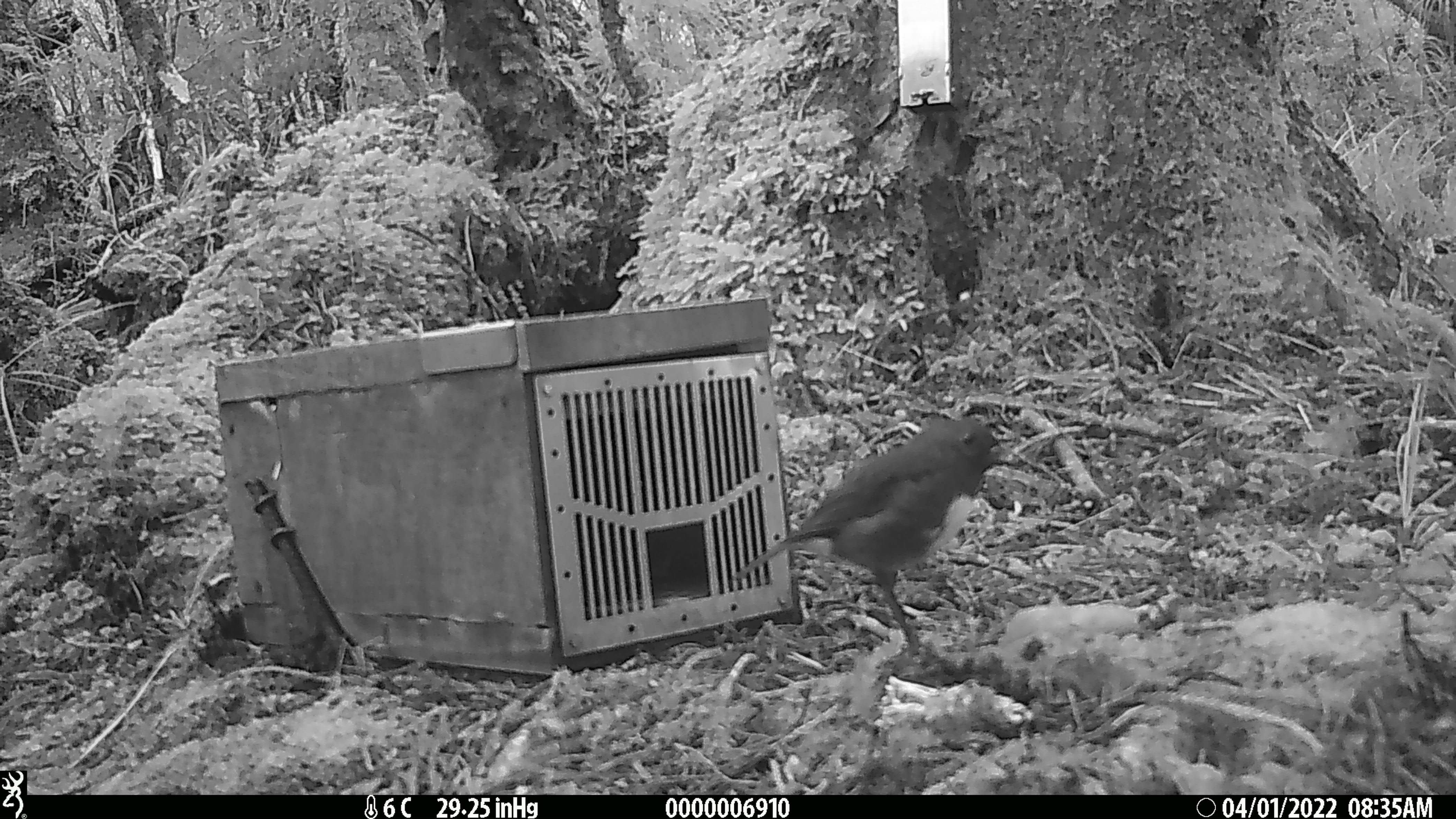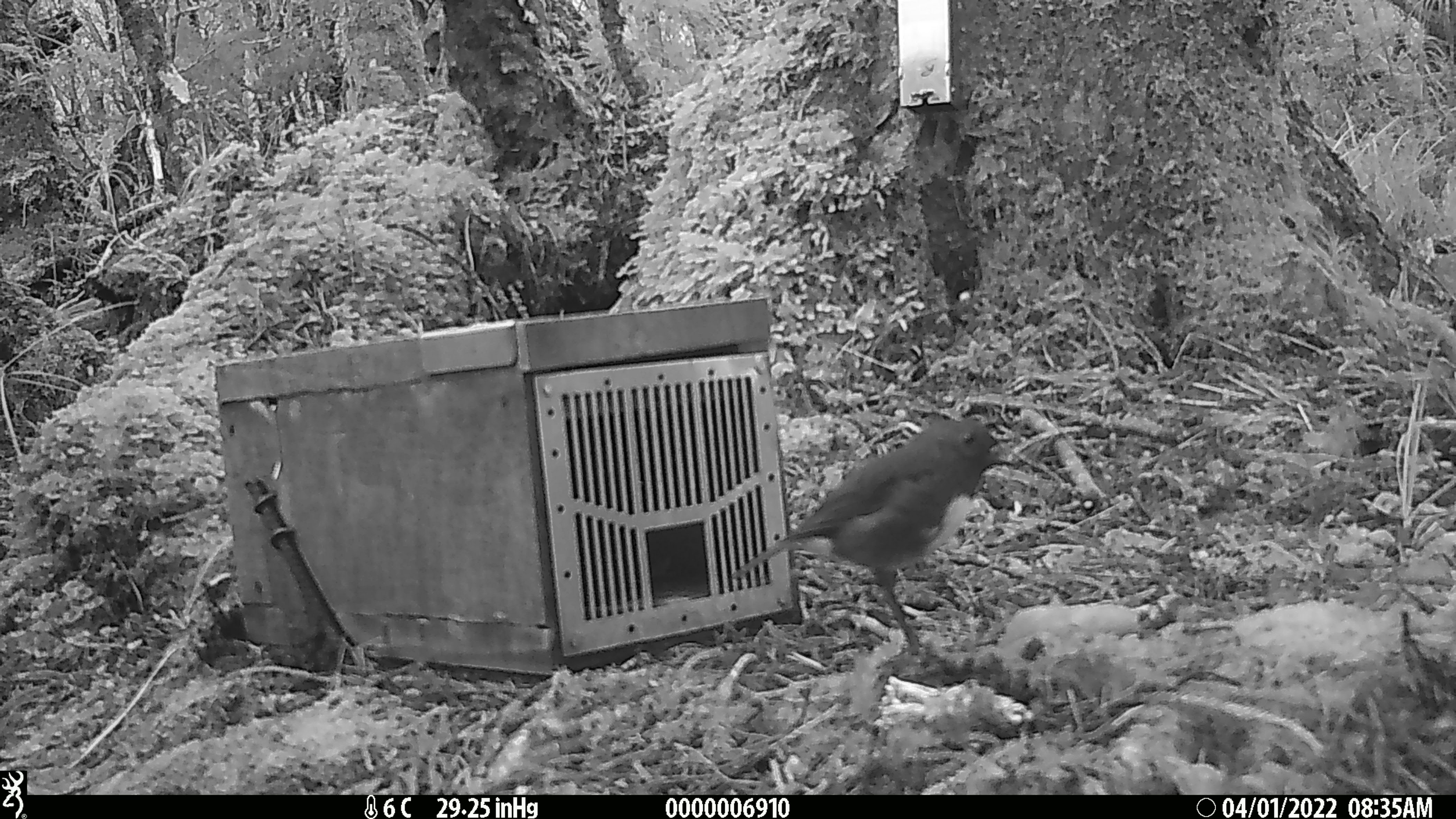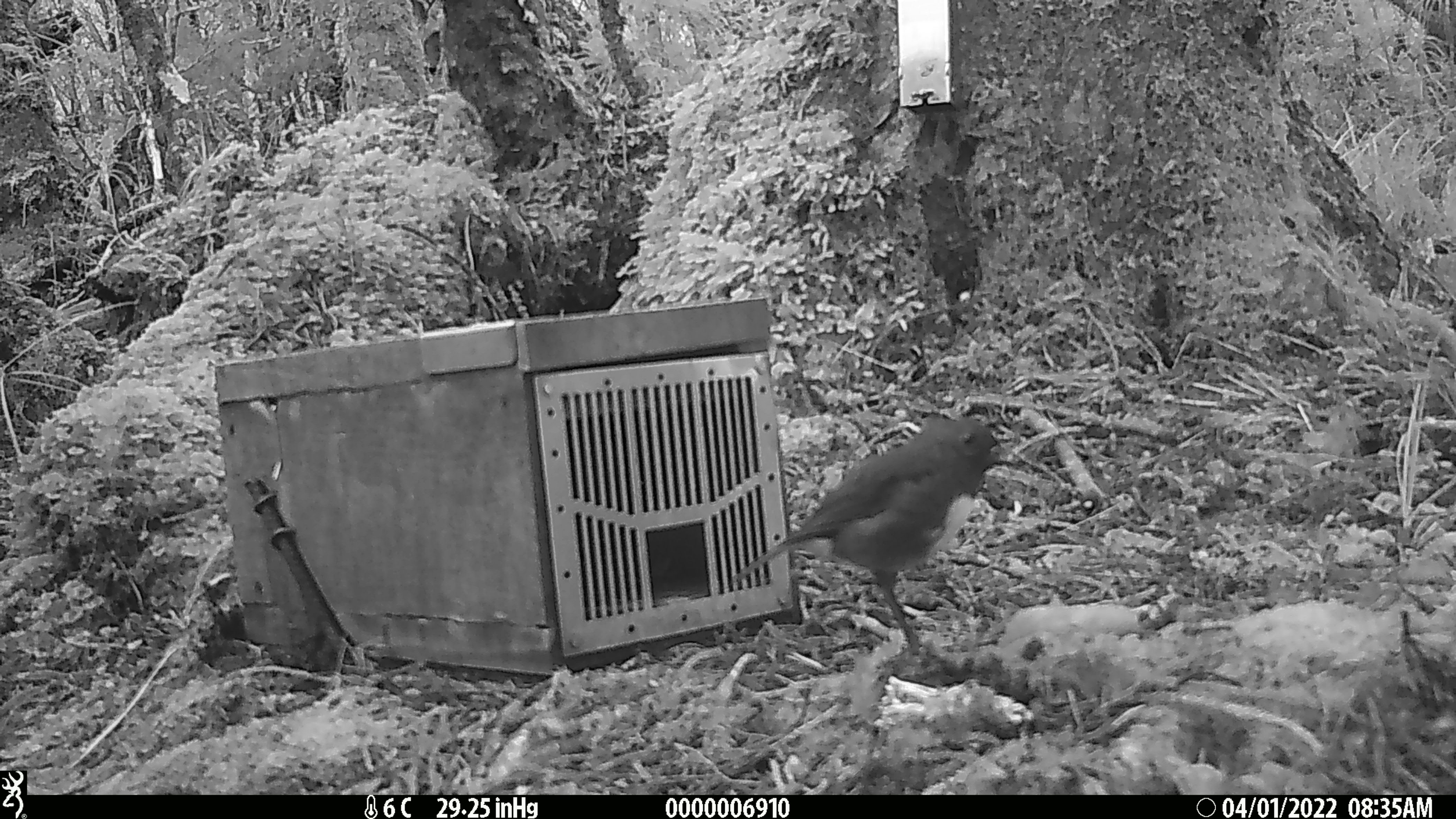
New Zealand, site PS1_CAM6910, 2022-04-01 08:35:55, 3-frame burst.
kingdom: Animalia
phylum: Chordata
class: Aves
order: Passeriformes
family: Petroicidae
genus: Petroica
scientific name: Petroica australis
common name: new zealand robin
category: robin